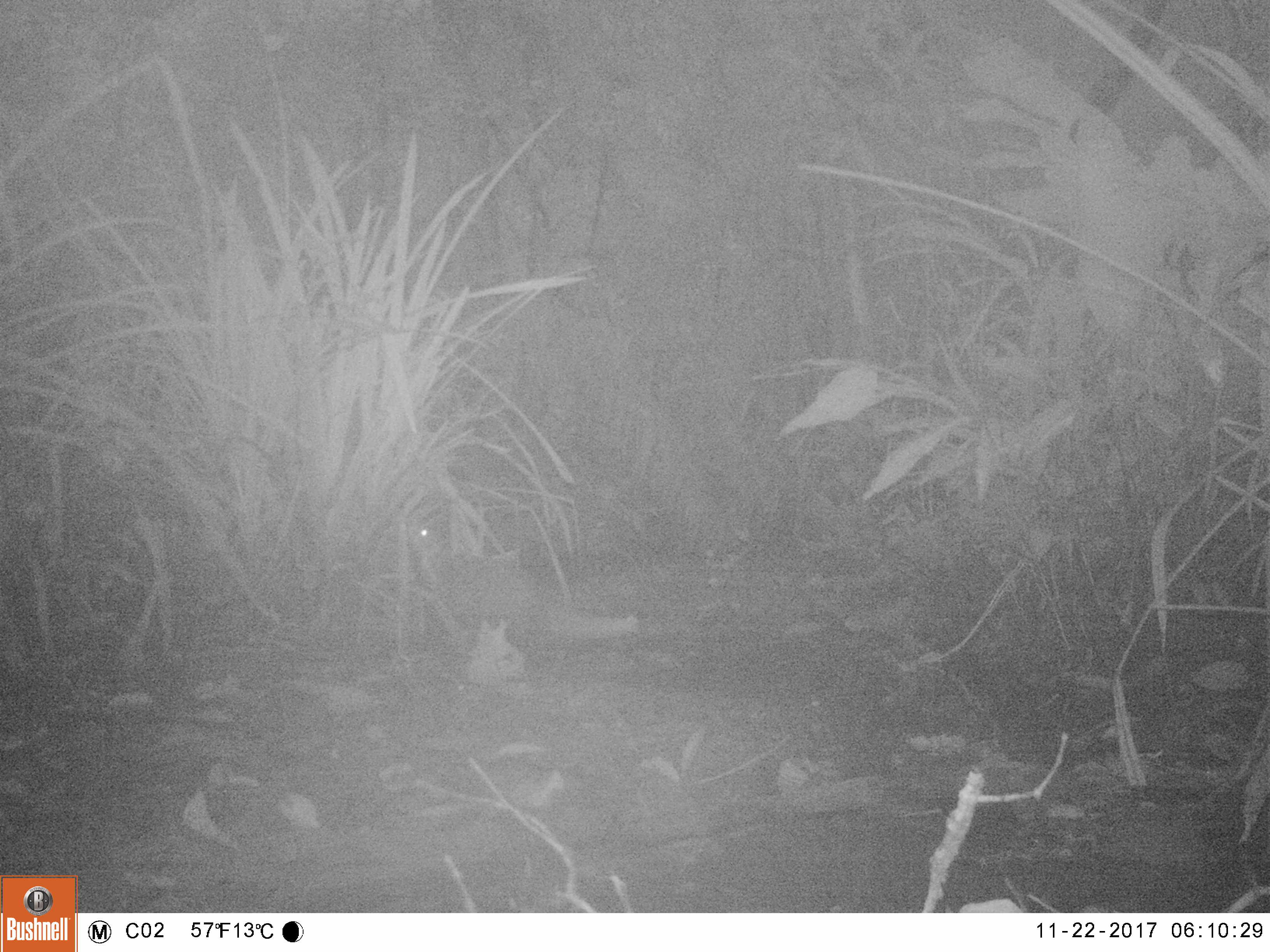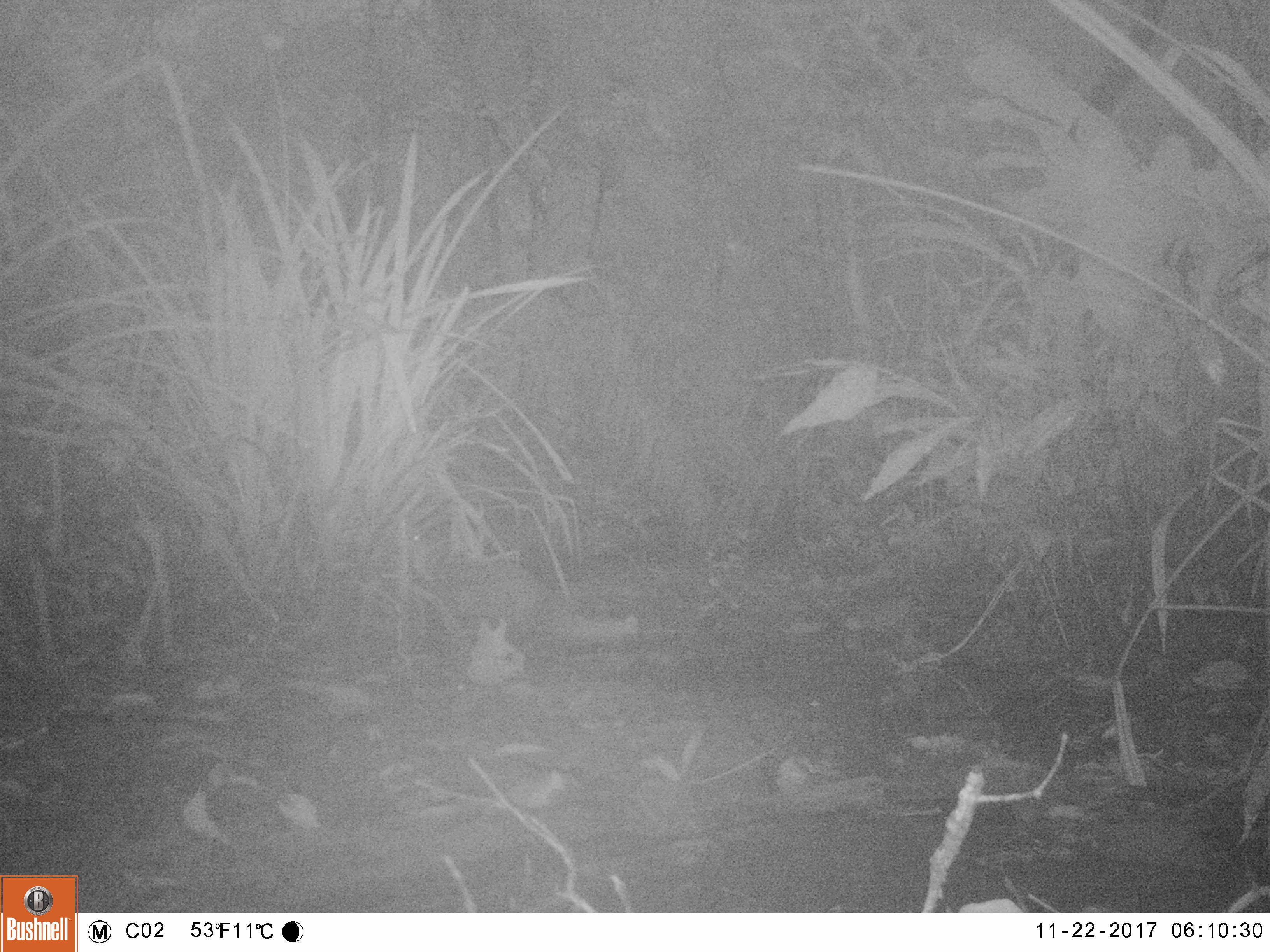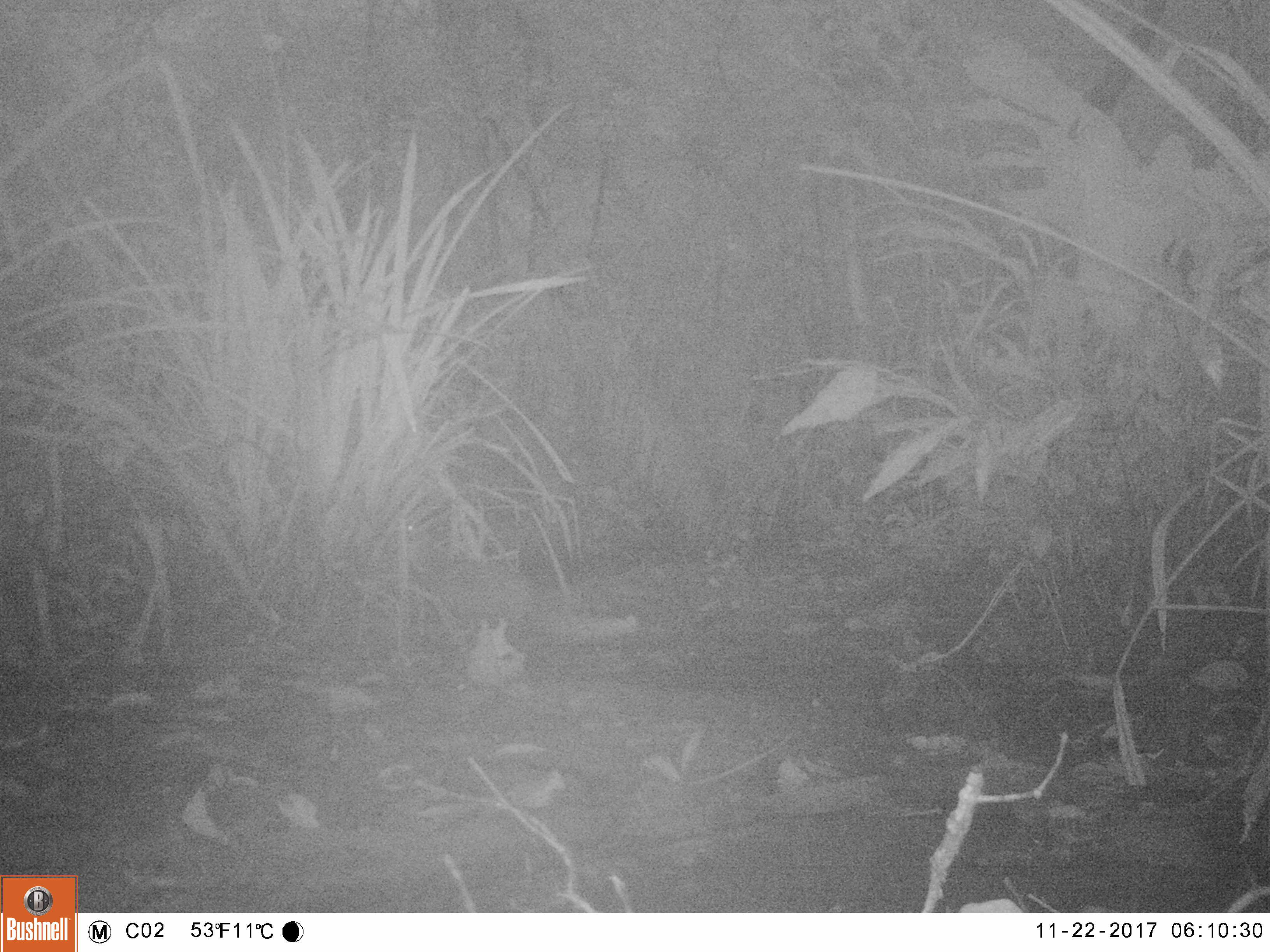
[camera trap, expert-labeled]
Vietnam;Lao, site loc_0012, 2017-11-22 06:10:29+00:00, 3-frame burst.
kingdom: Animalia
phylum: Chordata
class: Mammalia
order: Carnivora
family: Herpestidae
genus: Urva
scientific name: Urva urva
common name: crab-eating mongoose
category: crab eating mongoose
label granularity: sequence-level